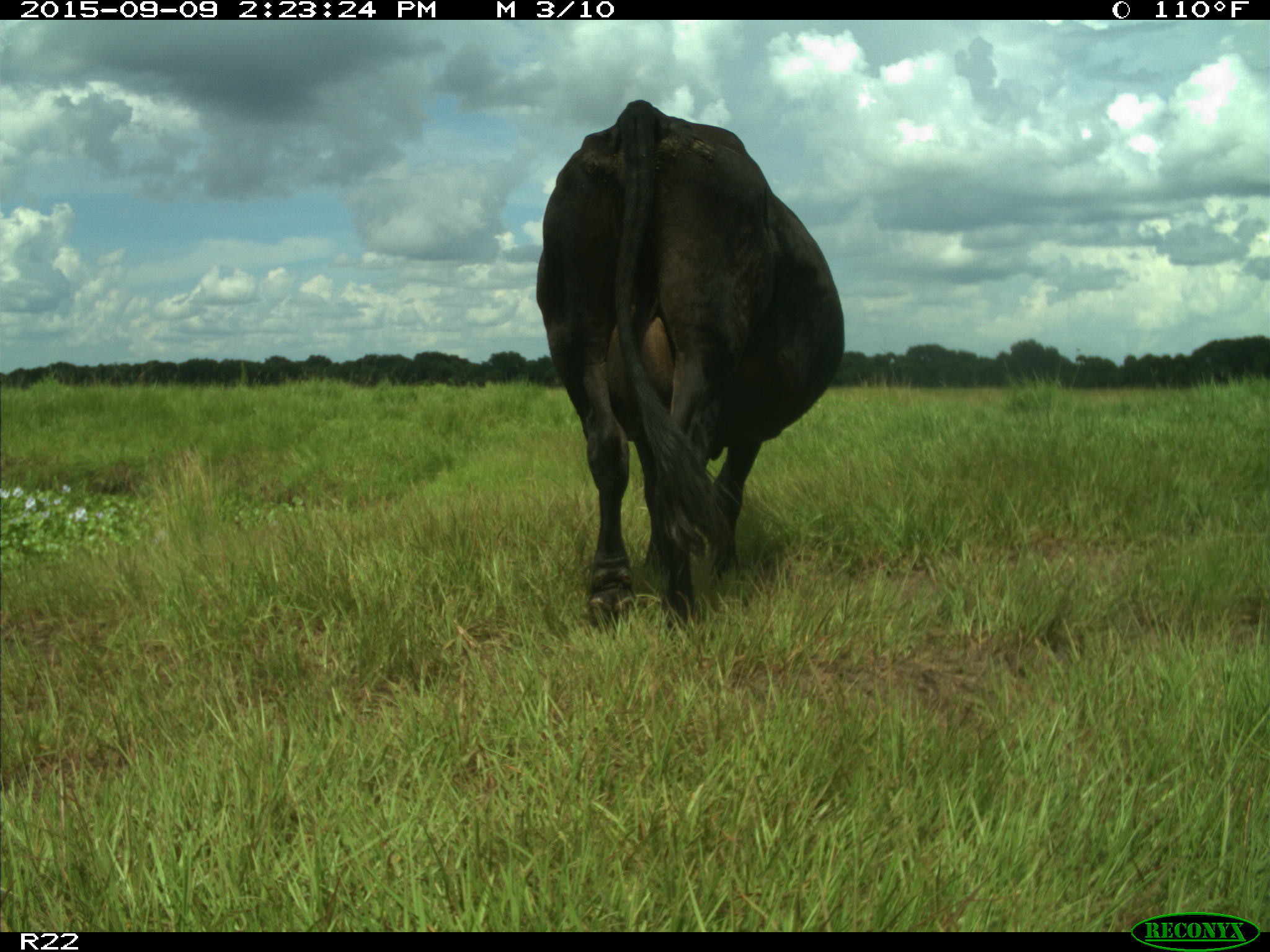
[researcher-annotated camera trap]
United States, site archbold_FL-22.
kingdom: Animalia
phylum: Chordata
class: Mammalia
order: Artiodactyla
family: Bovidae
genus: Bos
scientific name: Bos taurus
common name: domestic cow